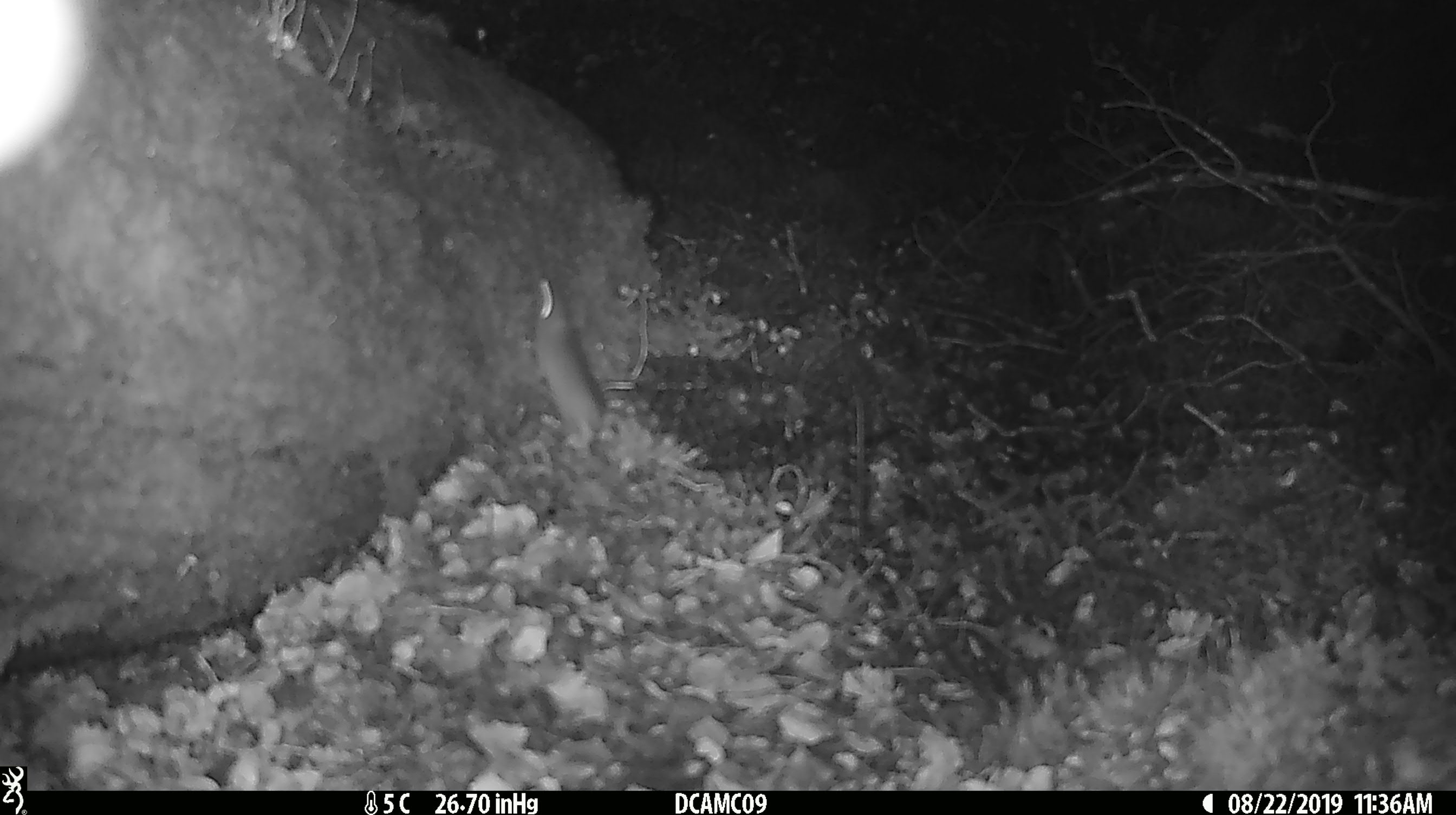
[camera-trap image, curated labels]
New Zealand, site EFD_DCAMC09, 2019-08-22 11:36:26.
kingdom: Animalia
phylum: Chordata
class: Mammalia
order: Rodentia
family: Muridae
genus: Mus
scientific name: Mus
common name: mouse